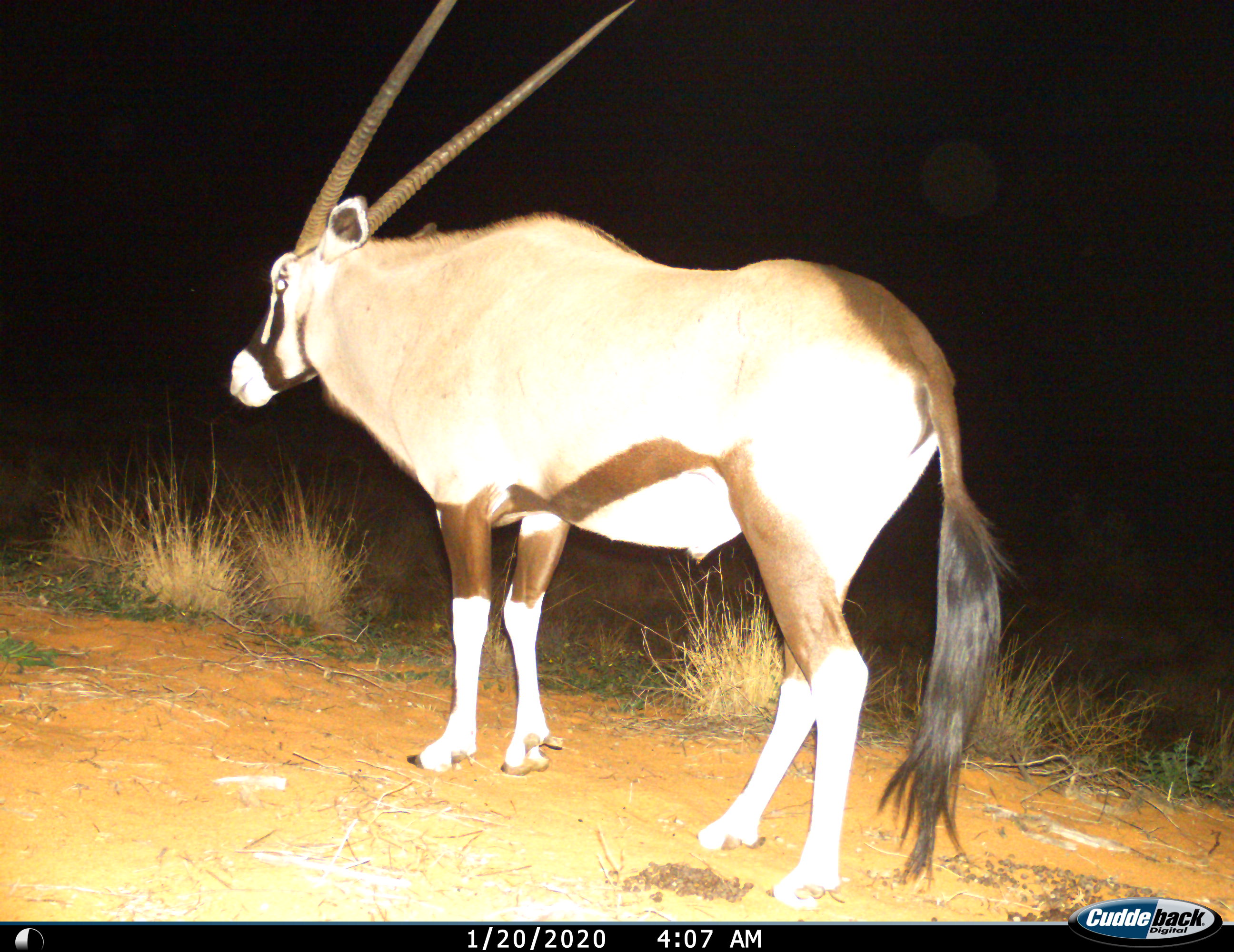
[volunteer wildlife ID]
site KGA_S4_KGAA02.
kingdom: Animalia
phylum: Chordata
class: Mammalia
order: Artiodactyla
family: Bovidae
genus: Oryx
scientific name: Oryx gazella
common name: gemsbok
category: oryx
Oryx (gemsbok) (Oryx gazella), count 1. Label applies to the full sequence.